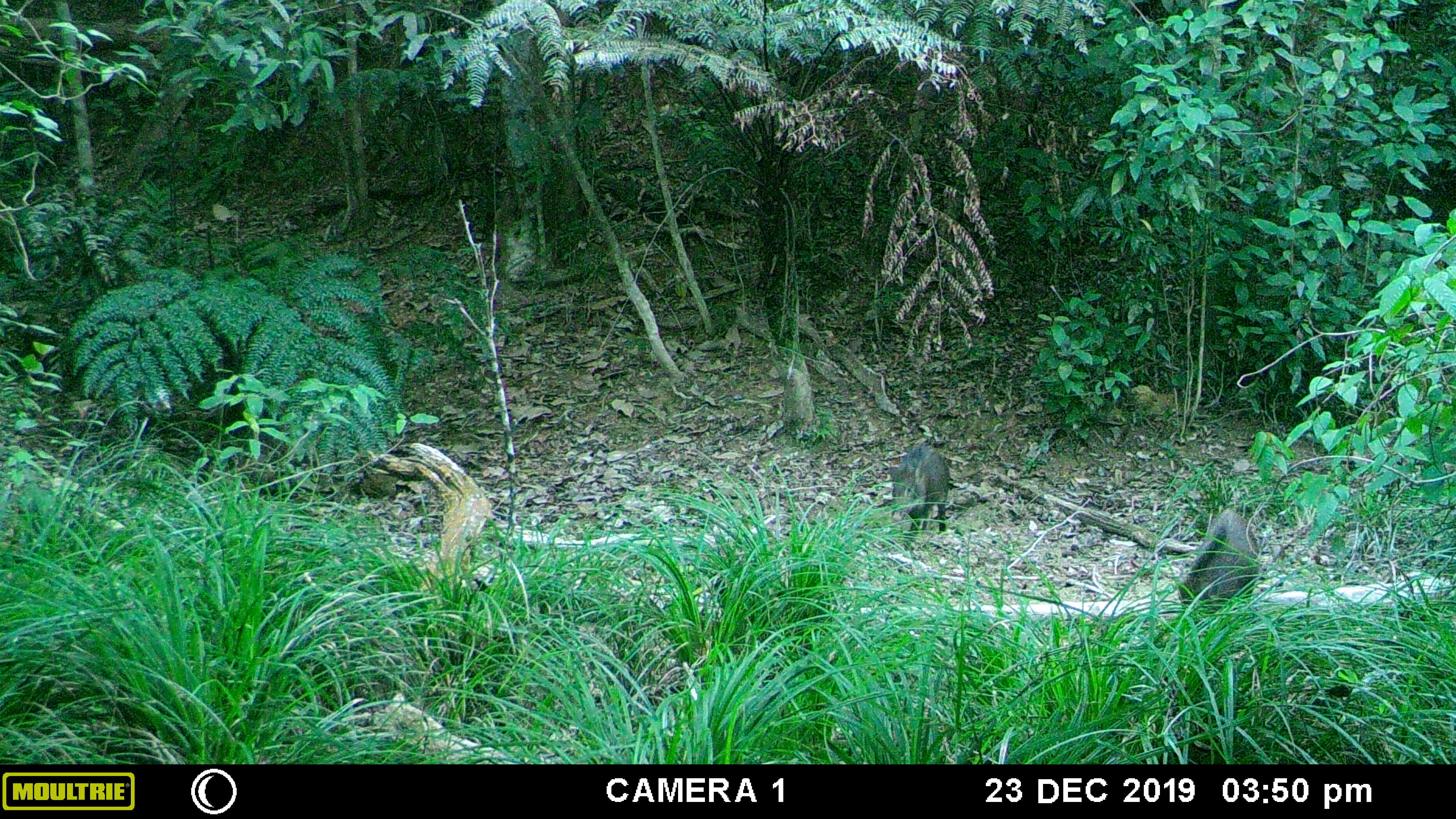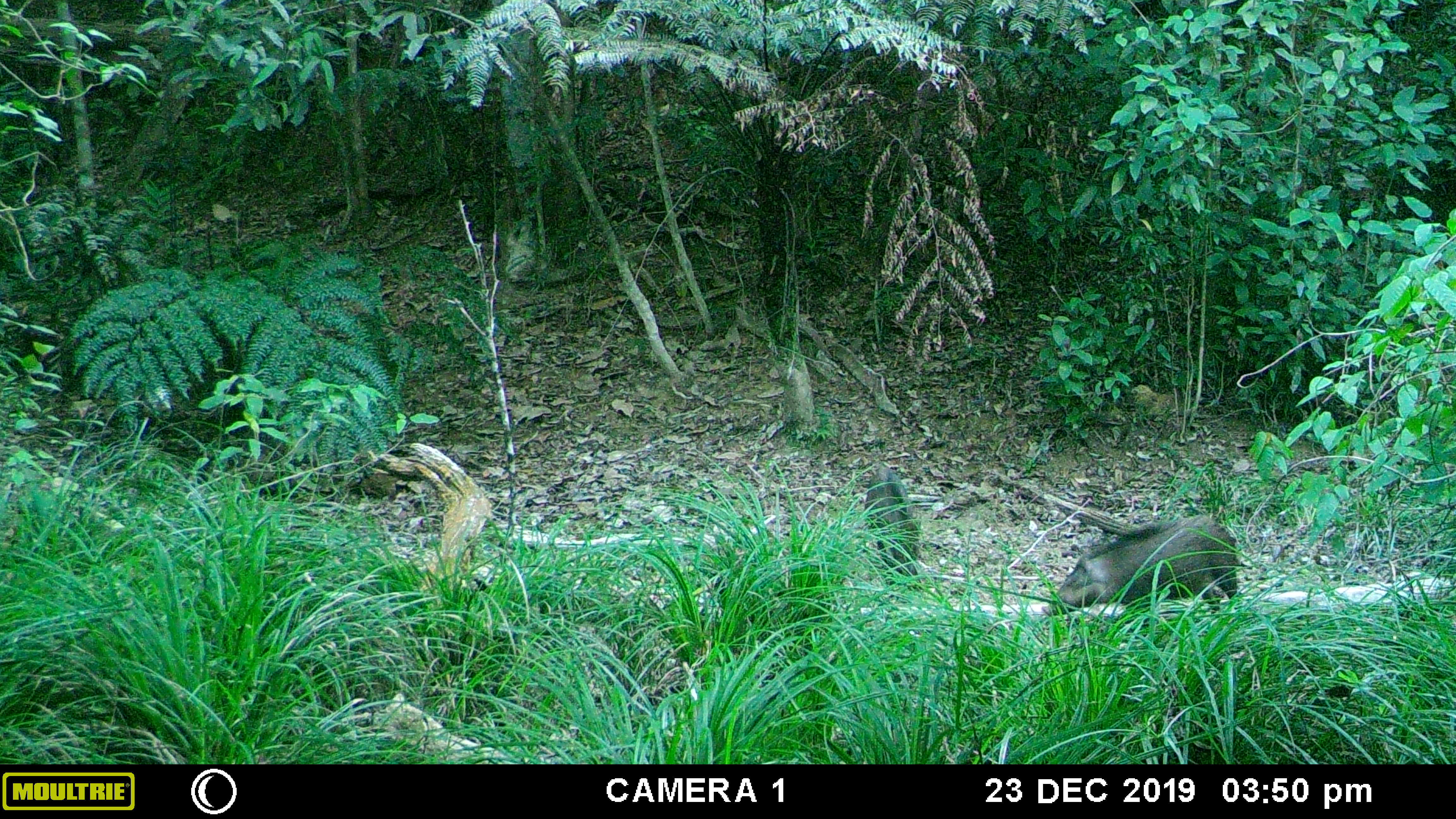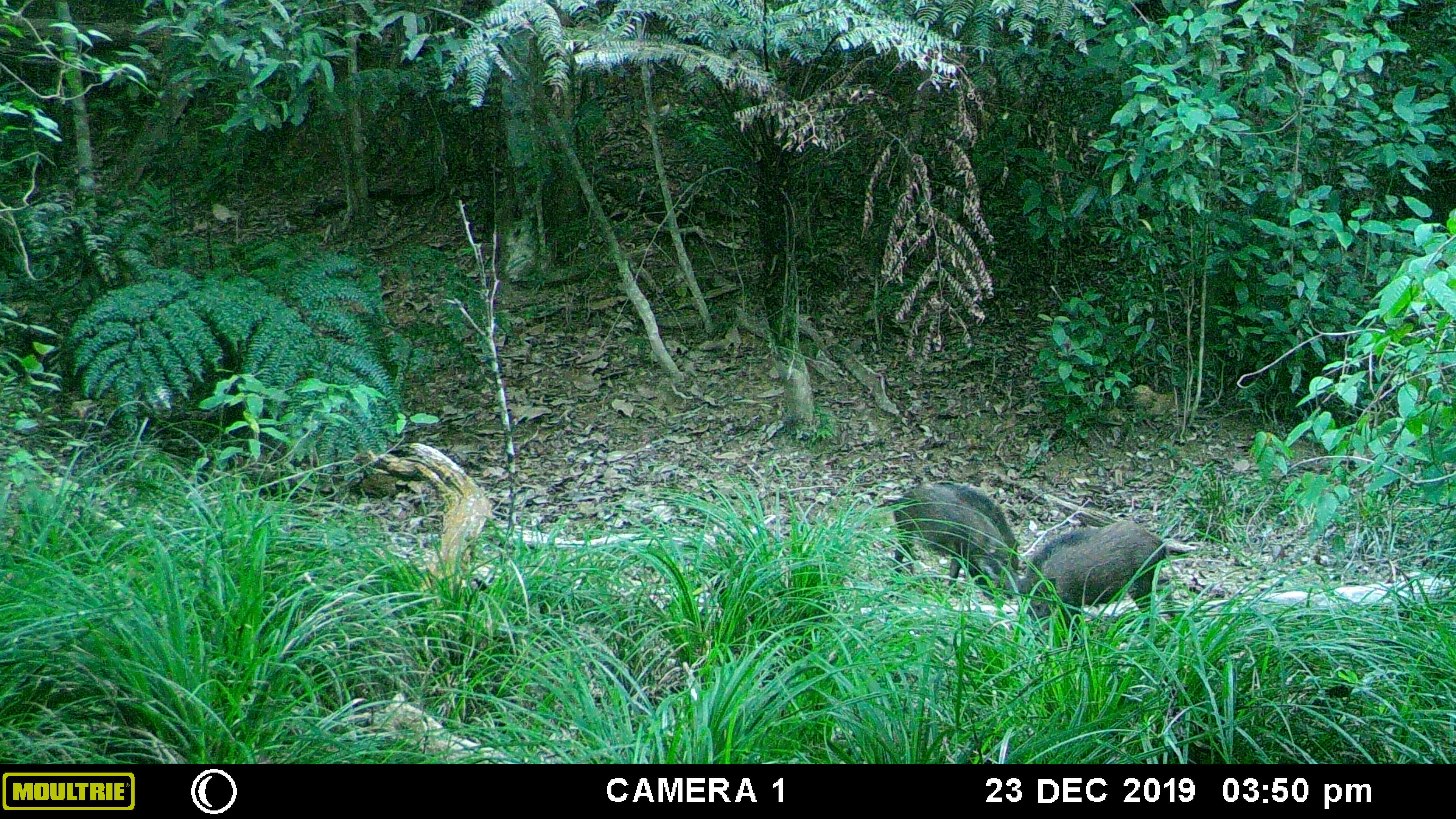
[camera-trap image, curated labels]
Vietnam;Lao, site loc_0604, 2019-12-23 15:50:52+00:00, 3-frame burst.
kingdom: Animalia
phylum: Chordata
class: Mammalia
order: Artiodactyla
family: Suidae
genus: Sus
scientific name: Sus scrofa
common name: eurasian wild pig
Eurasian wild pig (Sus scrofa). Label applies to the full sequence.